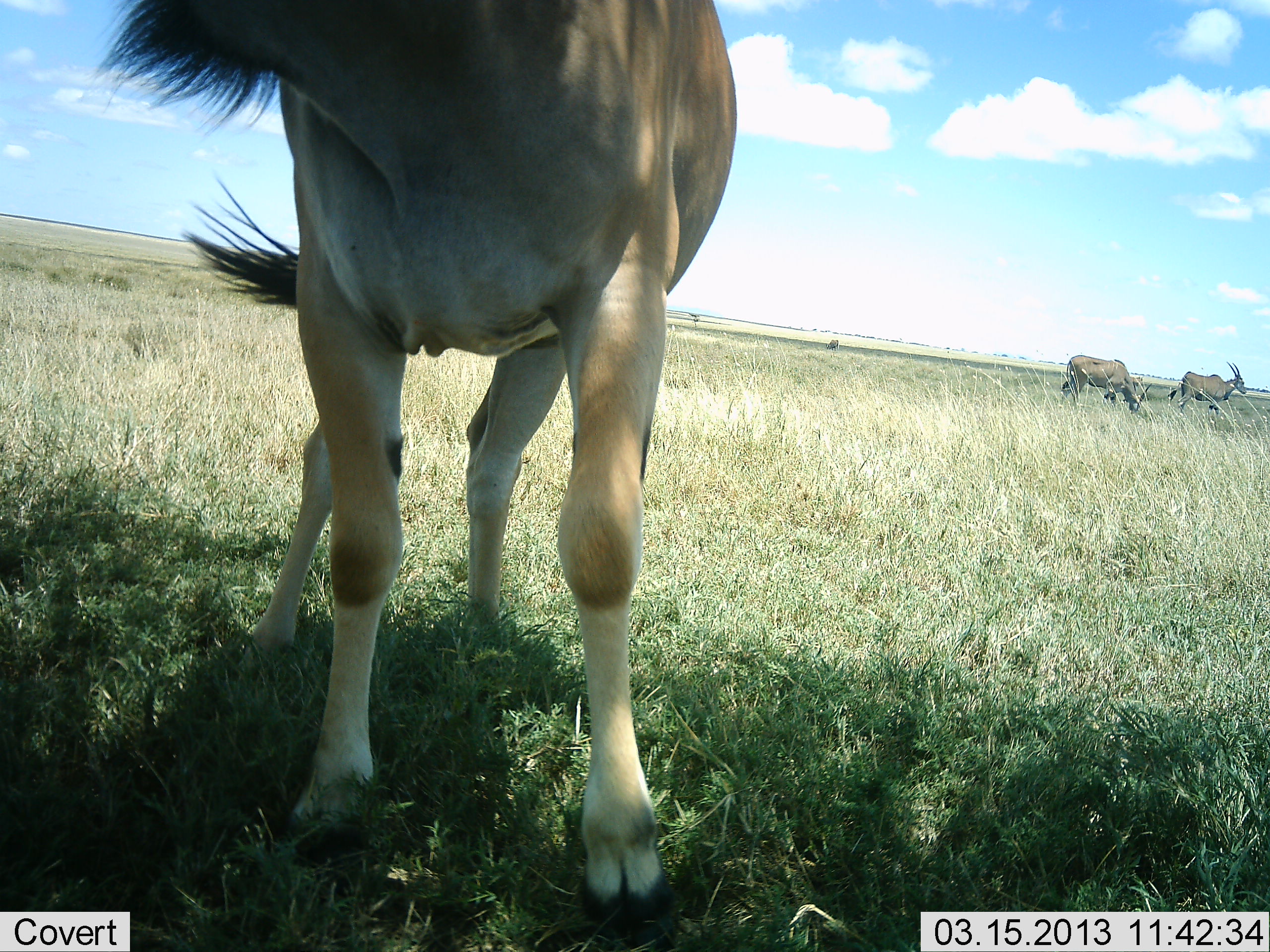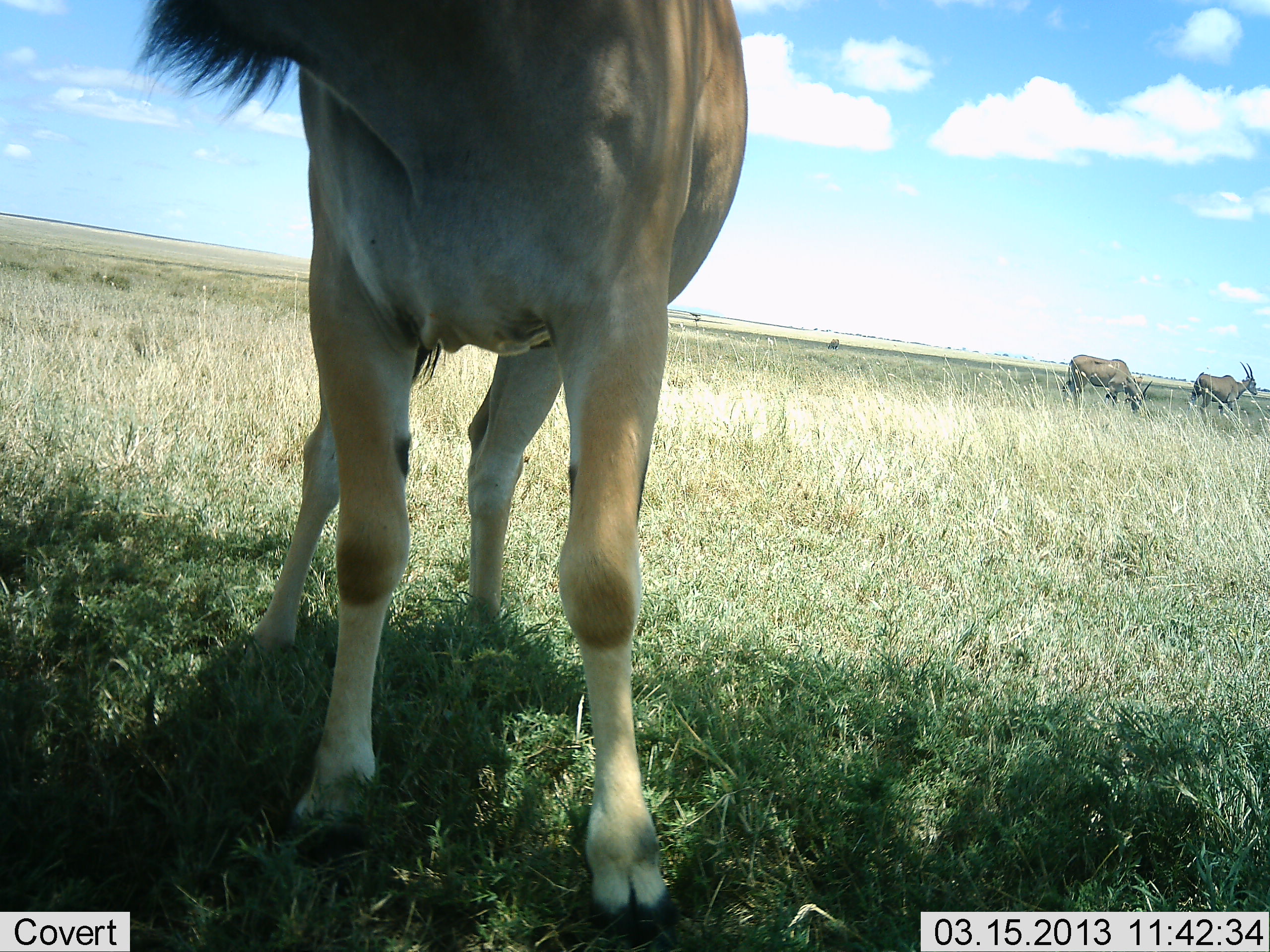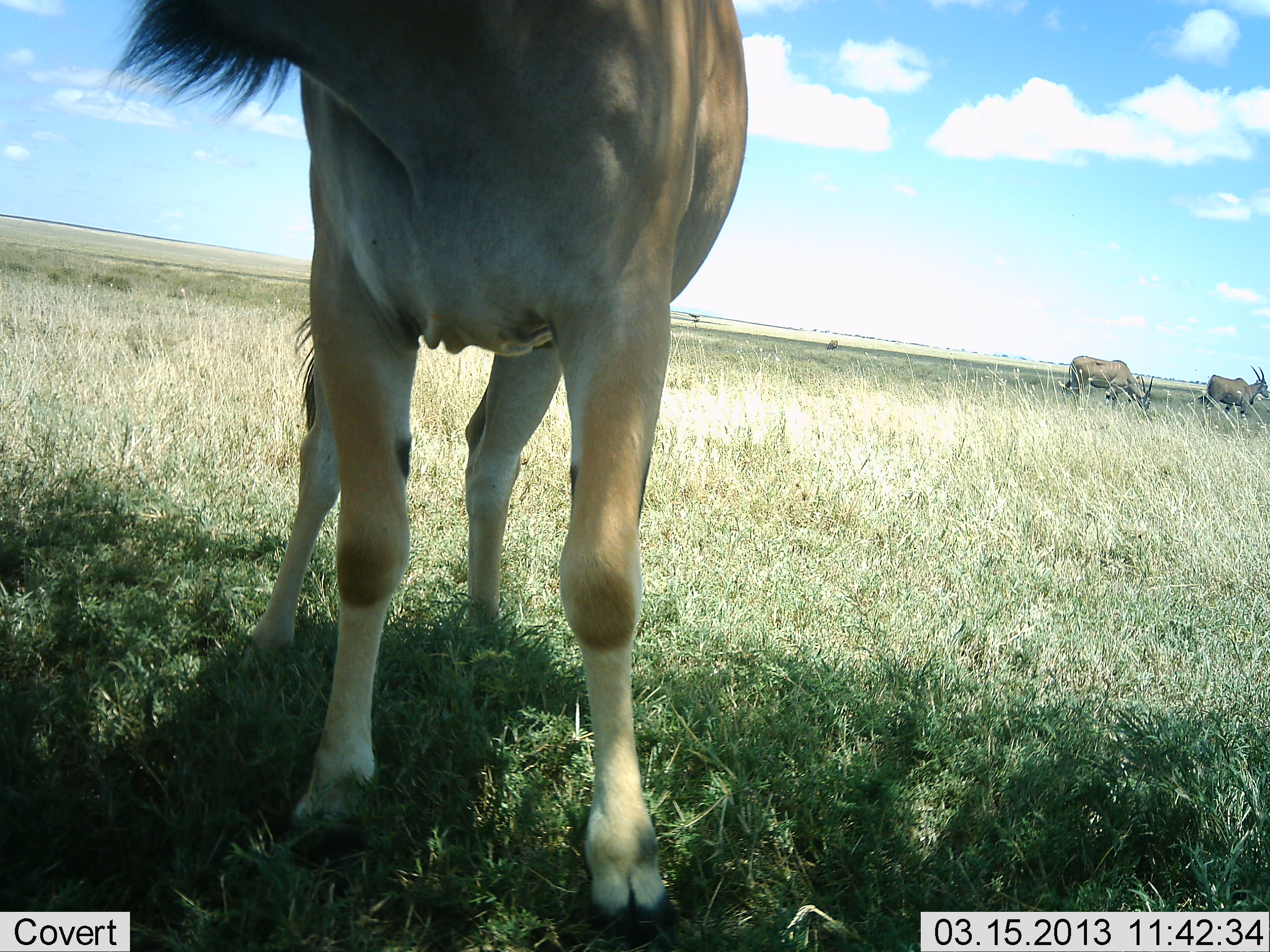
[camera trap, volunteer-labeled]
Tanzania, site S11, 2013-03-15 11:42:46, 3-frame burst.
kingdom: Animalia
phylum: Chordata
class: Mammalia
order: Artiodactyla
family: Bovidae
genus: Tragelaphus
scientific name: Tragelaphus oryx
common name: eland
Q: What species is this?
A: Eland (Tragelaphus oryx).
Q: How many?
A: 3.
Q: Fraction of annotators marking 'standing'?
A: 82%.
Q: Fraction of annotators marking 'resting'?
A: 12%.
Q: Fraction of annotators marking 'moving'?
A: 35%.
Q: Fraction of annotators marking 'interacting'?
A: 6%.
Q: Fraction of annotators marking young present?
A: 0%.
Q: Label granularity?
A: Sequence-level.